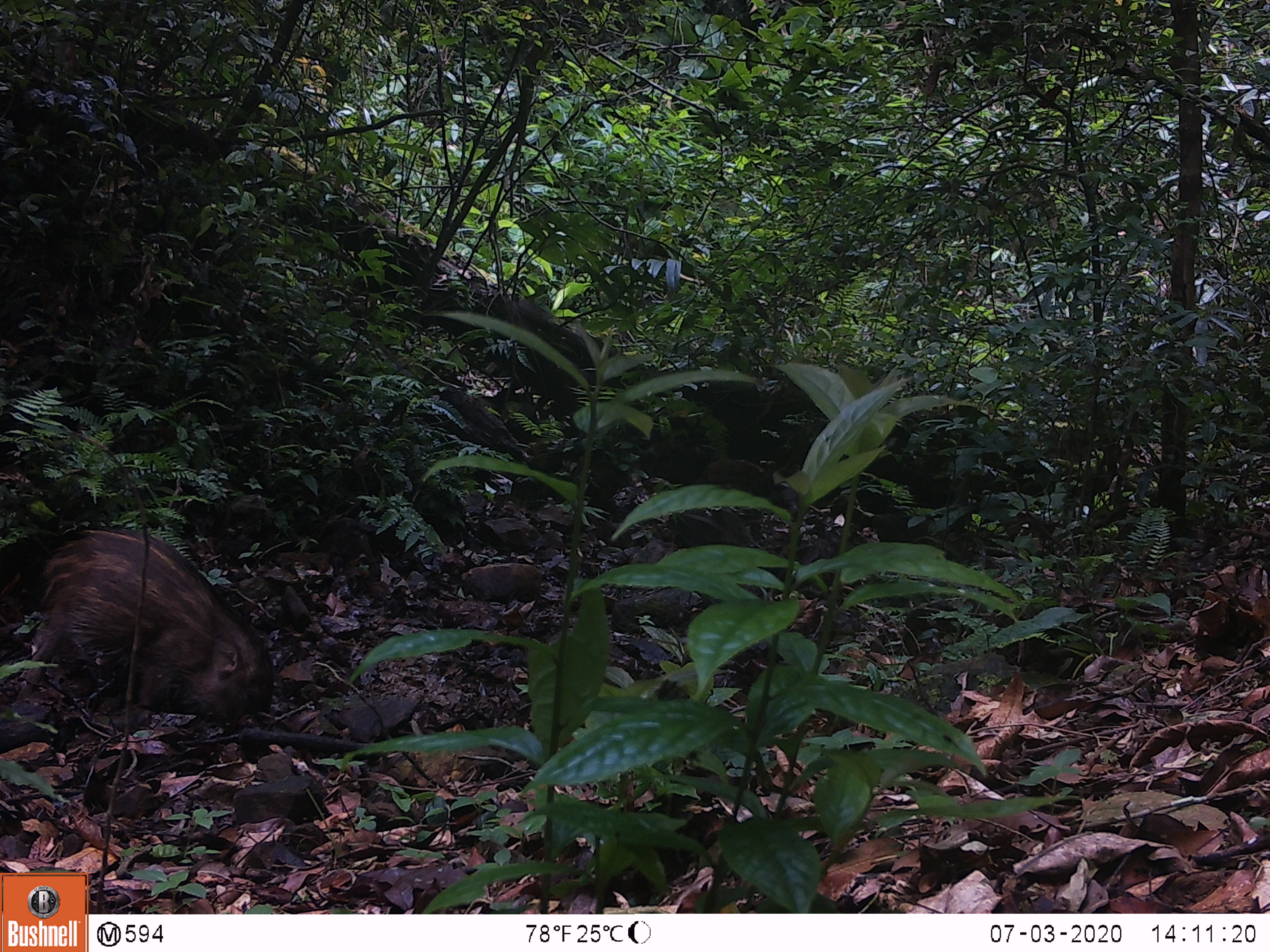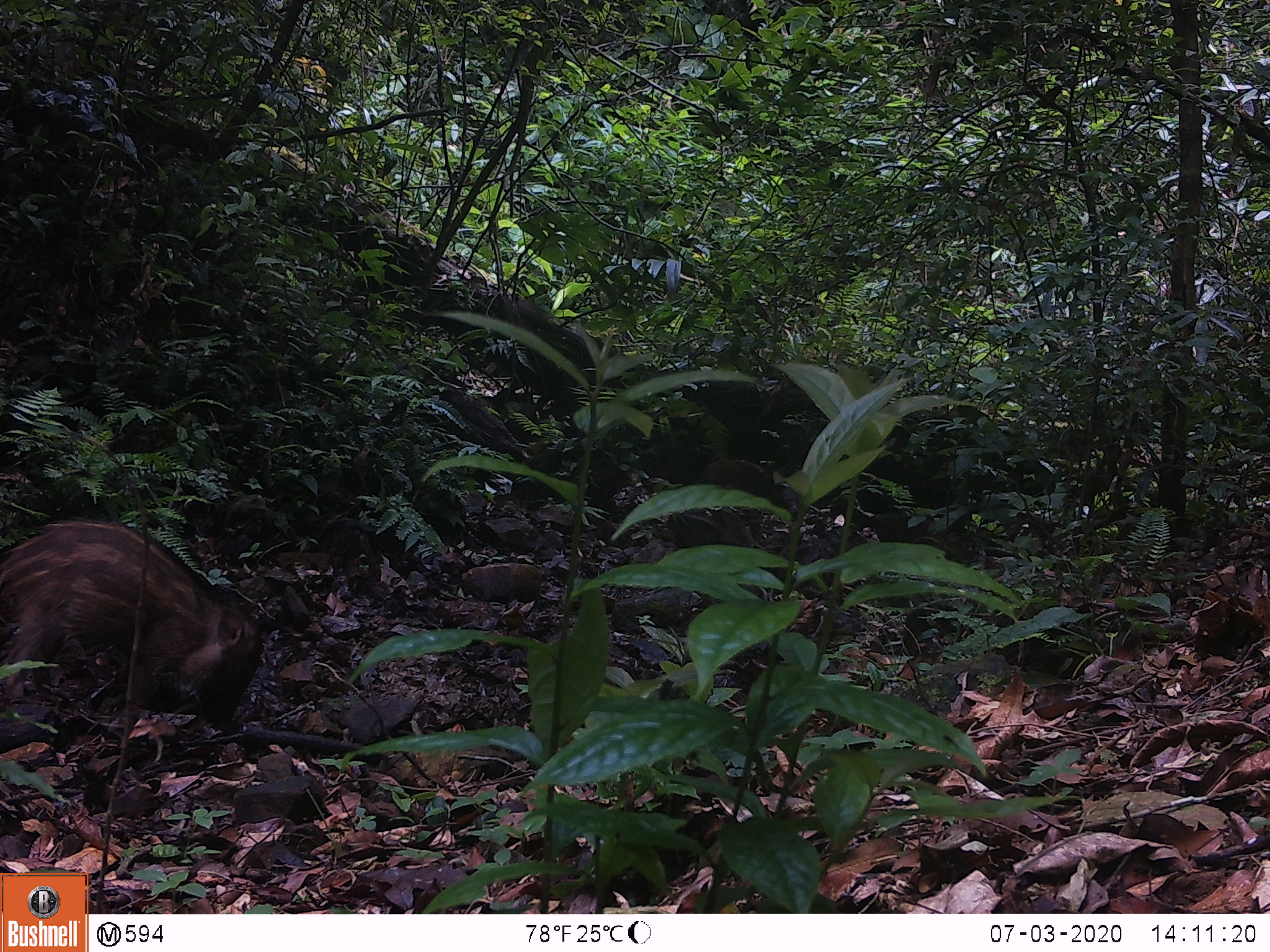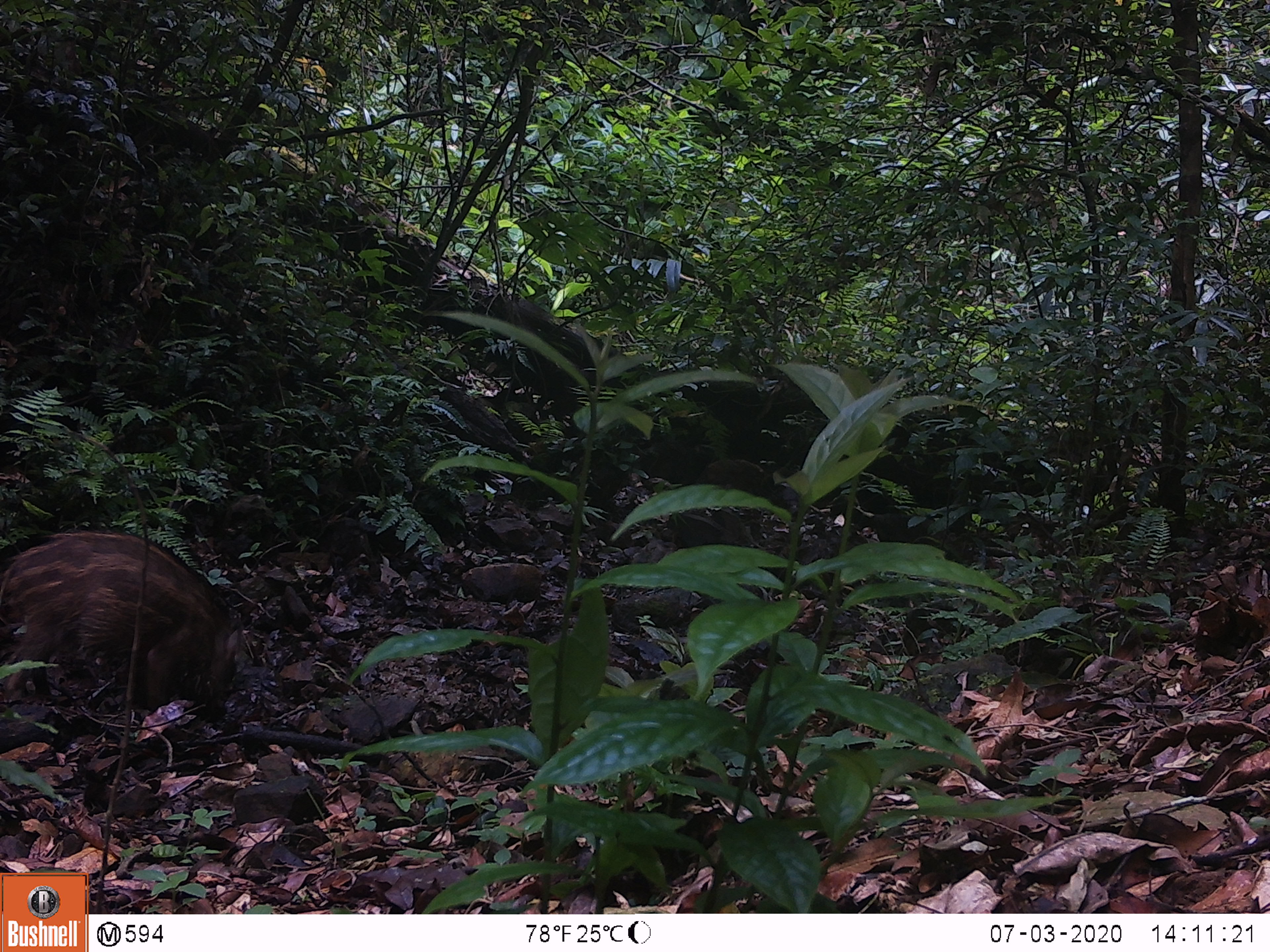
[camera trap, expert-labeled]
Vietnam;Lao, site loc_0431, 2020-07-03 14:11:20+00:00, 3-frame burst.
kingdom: Animalia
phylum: Chordata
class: Mammalia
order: Artiodactyla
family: Suidae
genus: Sus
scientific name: Sus scrofa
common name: eurasian wild pig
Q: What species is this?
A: Eurasian wild pig (Sus scrofa).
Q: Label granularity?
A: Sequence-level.